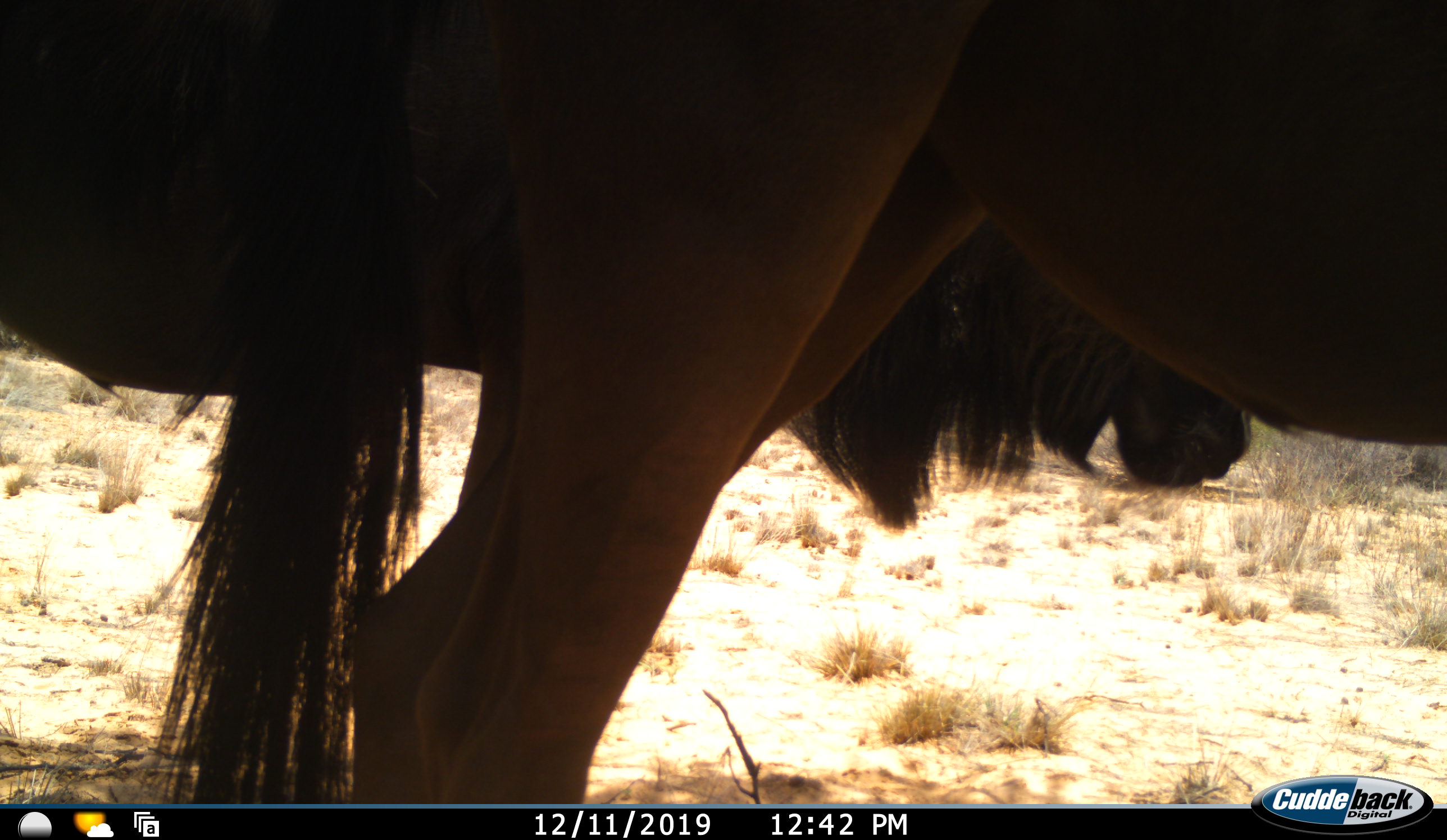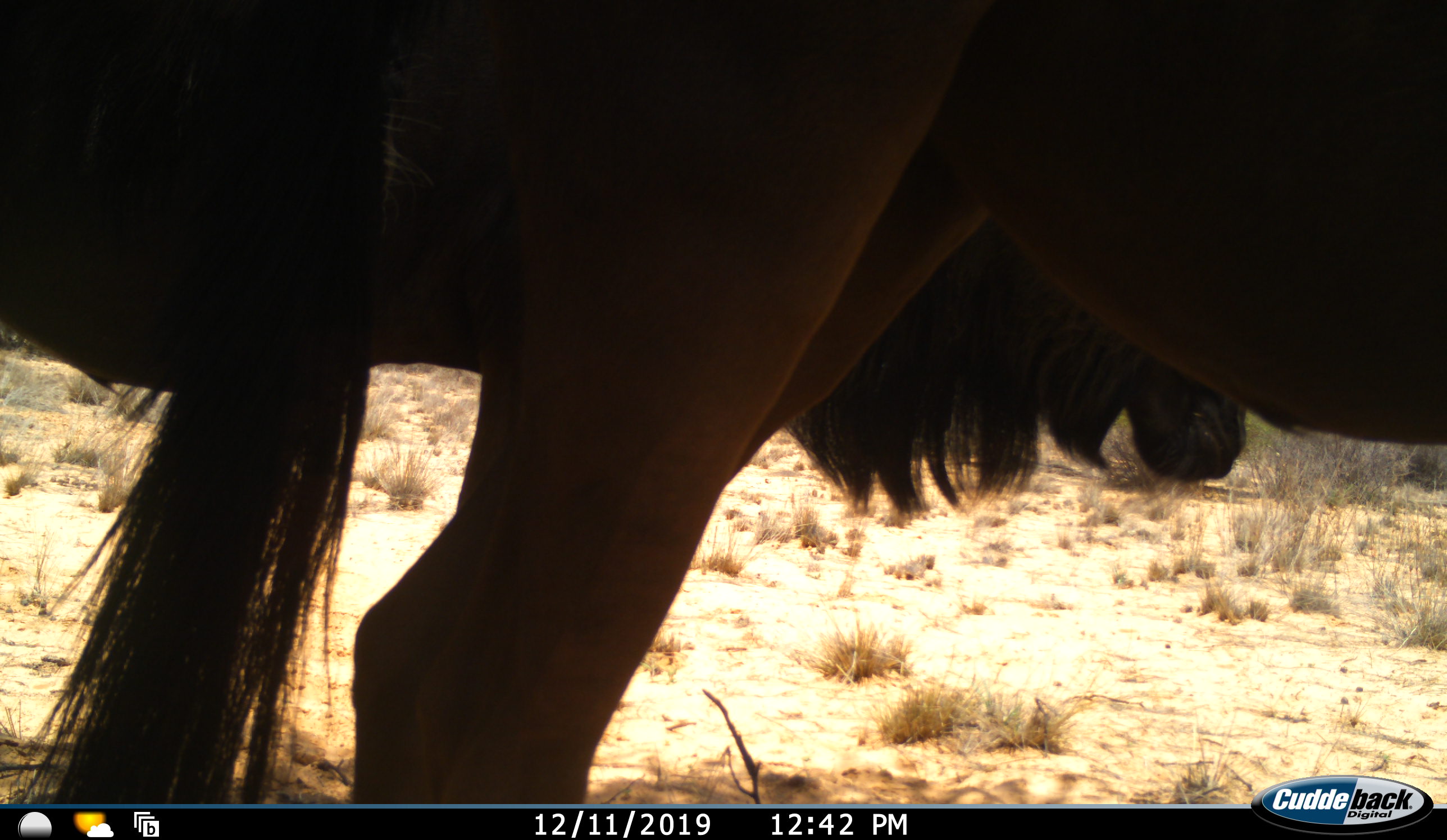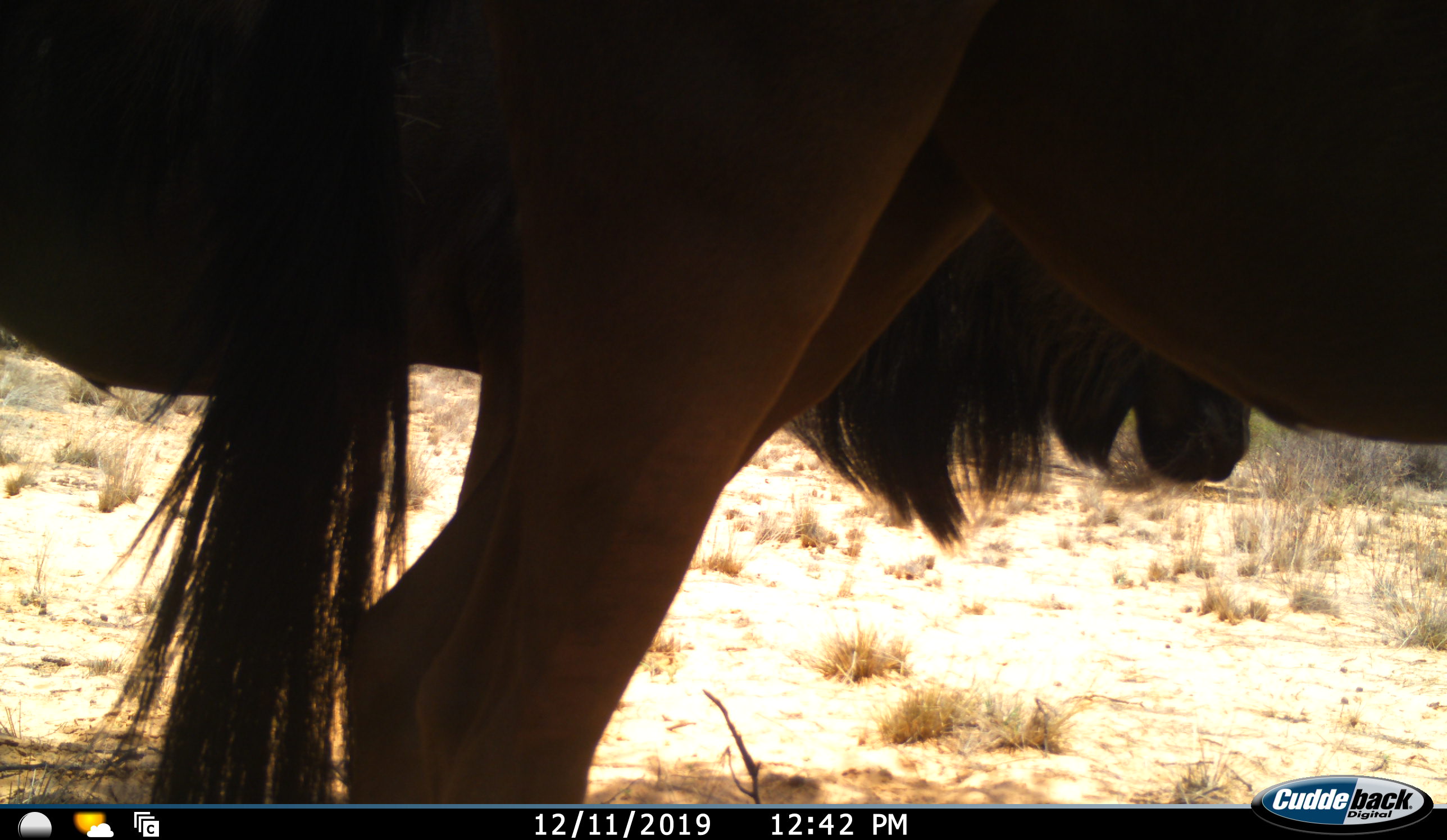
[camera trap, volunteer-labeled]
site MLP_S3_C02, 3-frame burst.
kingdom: Animalia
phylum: Chordata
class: Mammalia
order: Artiodactyla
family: Bovidae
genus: Connochaetes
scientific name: Connochaetes taurinus taurinus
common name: blue wildebeest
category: wildebeestblue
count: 2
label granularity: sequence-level